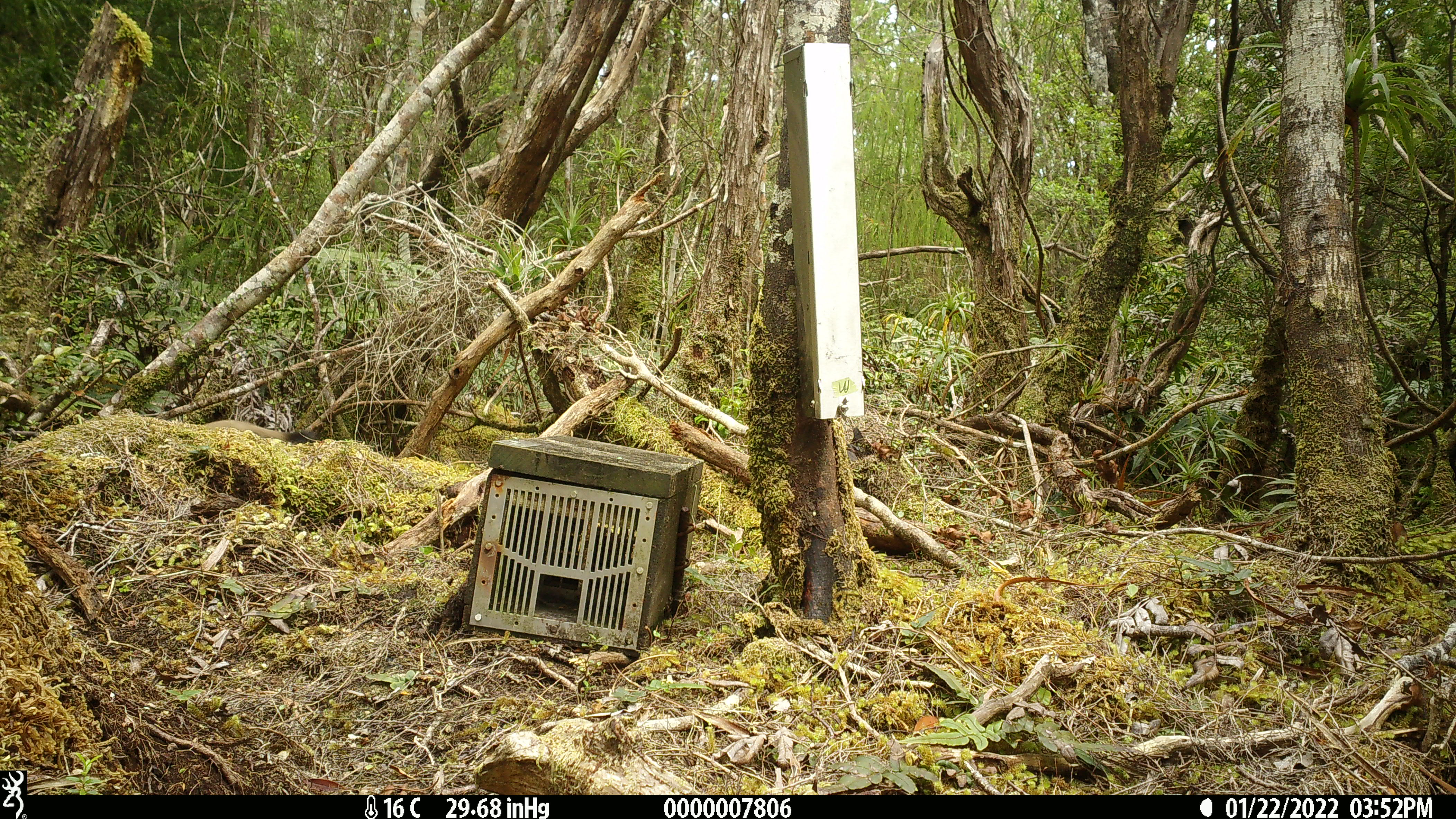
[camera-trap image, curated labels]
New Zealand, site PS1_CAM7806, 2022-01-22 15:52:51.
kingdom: Animalia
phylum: Chordata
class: Mammalia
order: Carnivora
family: Mustelidae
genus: Mustela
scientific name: Mustela erminea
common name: stoat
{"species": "stoat (Mustela erminea)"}